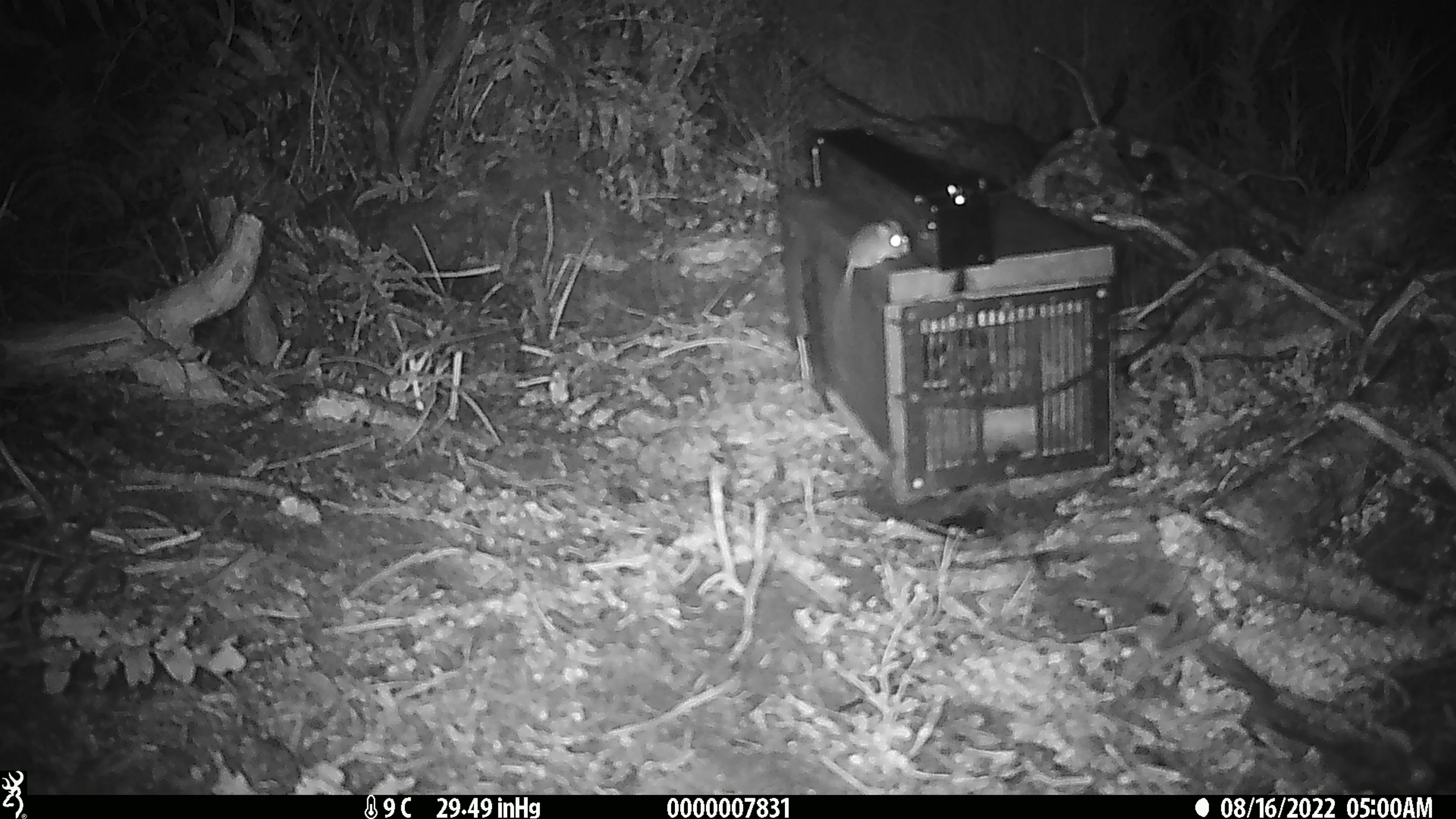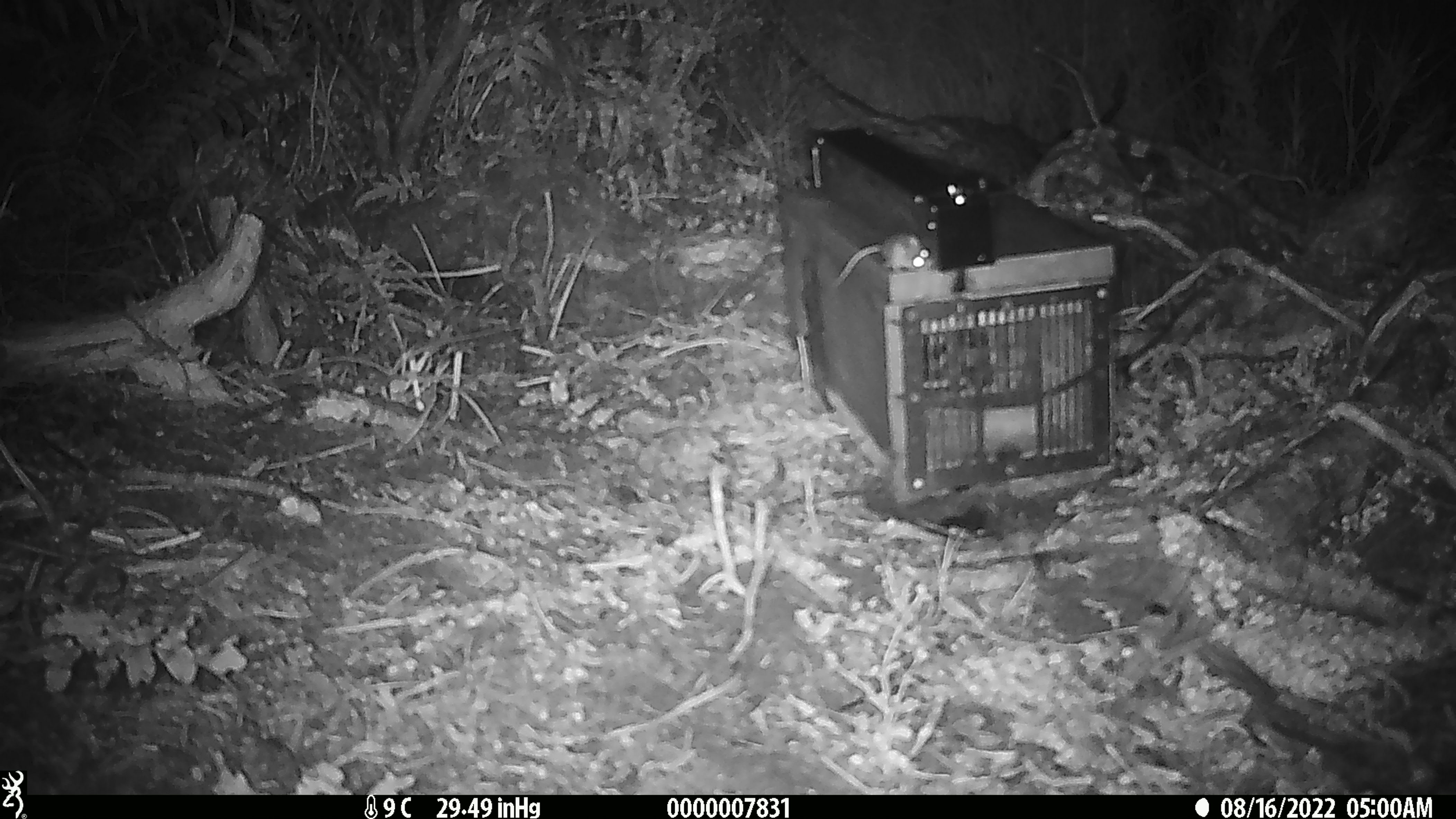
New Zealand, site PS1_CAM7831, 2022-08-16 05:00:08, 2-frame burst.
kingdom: Animalia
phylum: Chordata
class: Mammalia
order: Rodentia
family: Muridae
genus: Mus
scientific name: Mus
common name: mouse